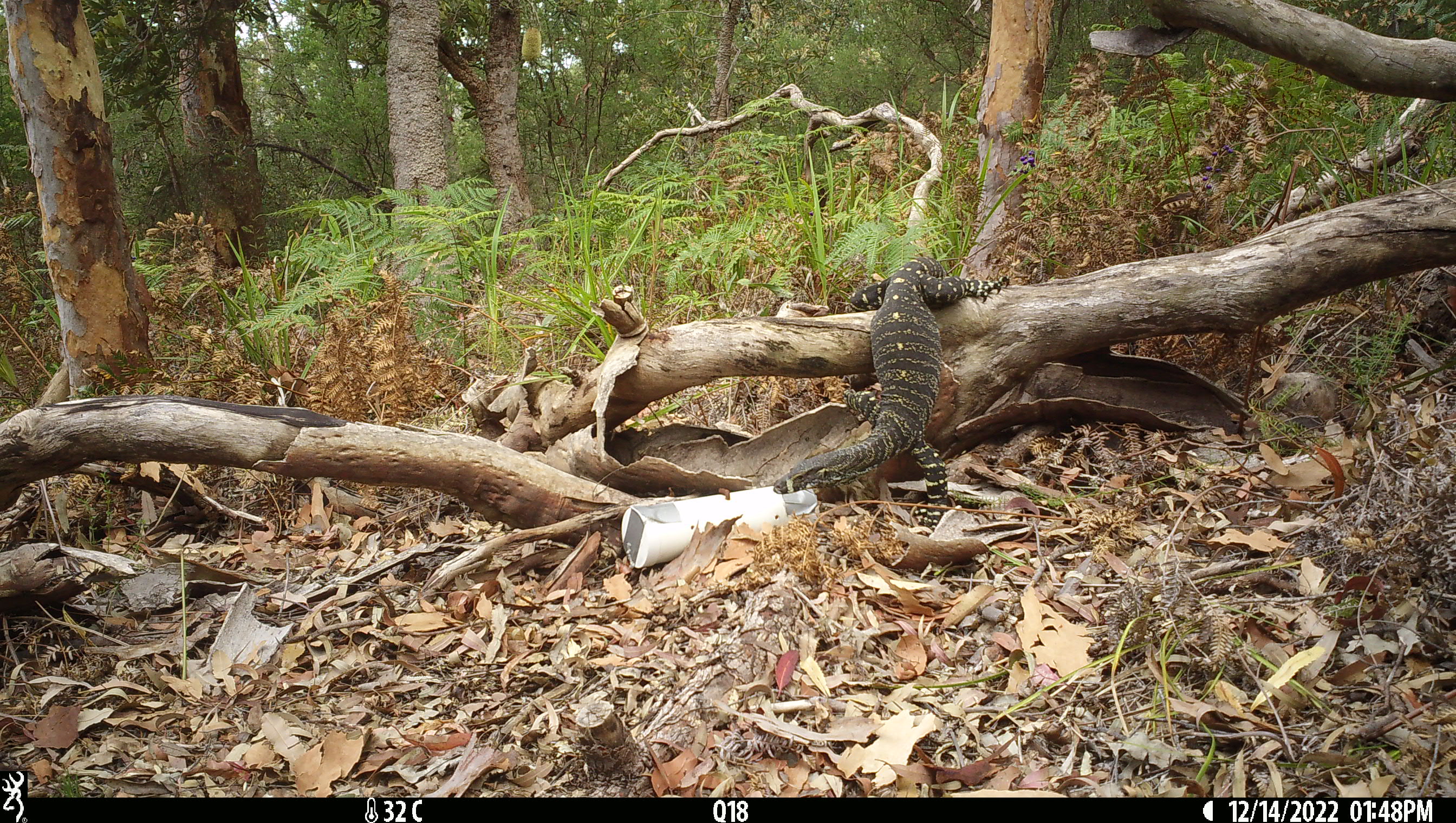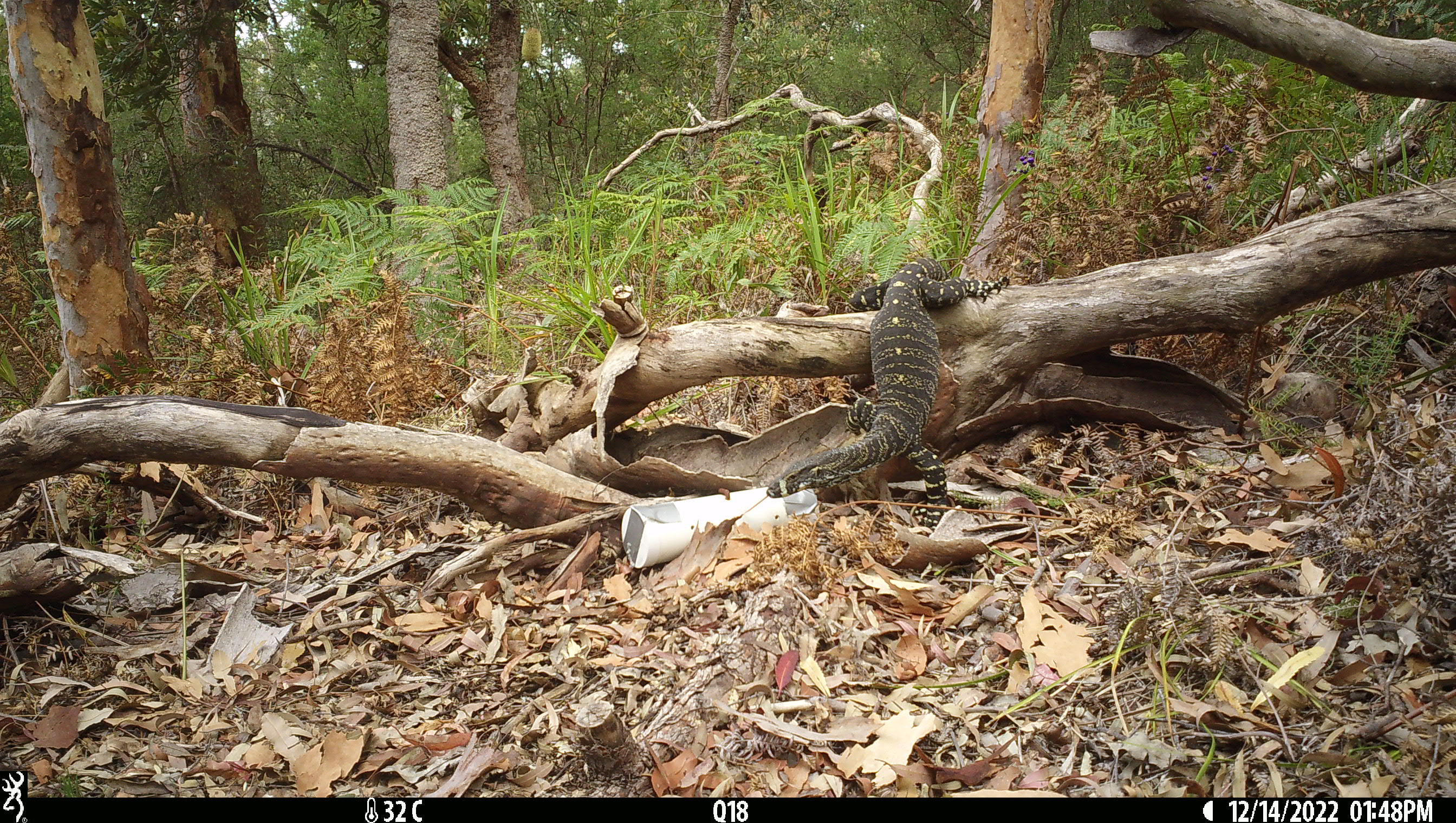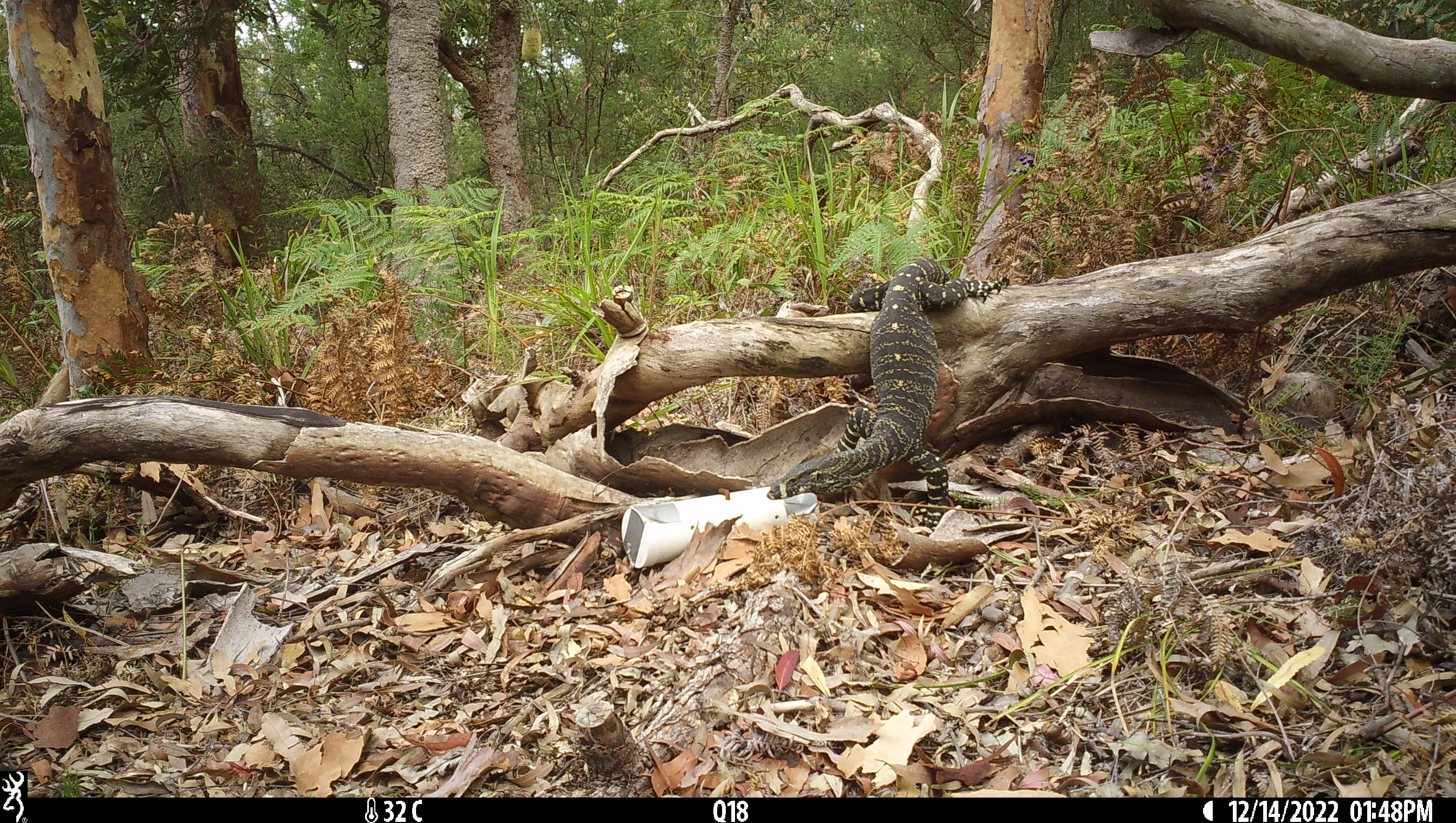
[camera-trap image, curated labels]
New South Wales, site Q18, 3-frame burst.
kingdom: Animalia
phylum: Chordata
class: Reptilia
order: Squamata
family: Varanidae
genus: Varanus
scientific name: Varanus varius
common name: lace monitor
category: goanna